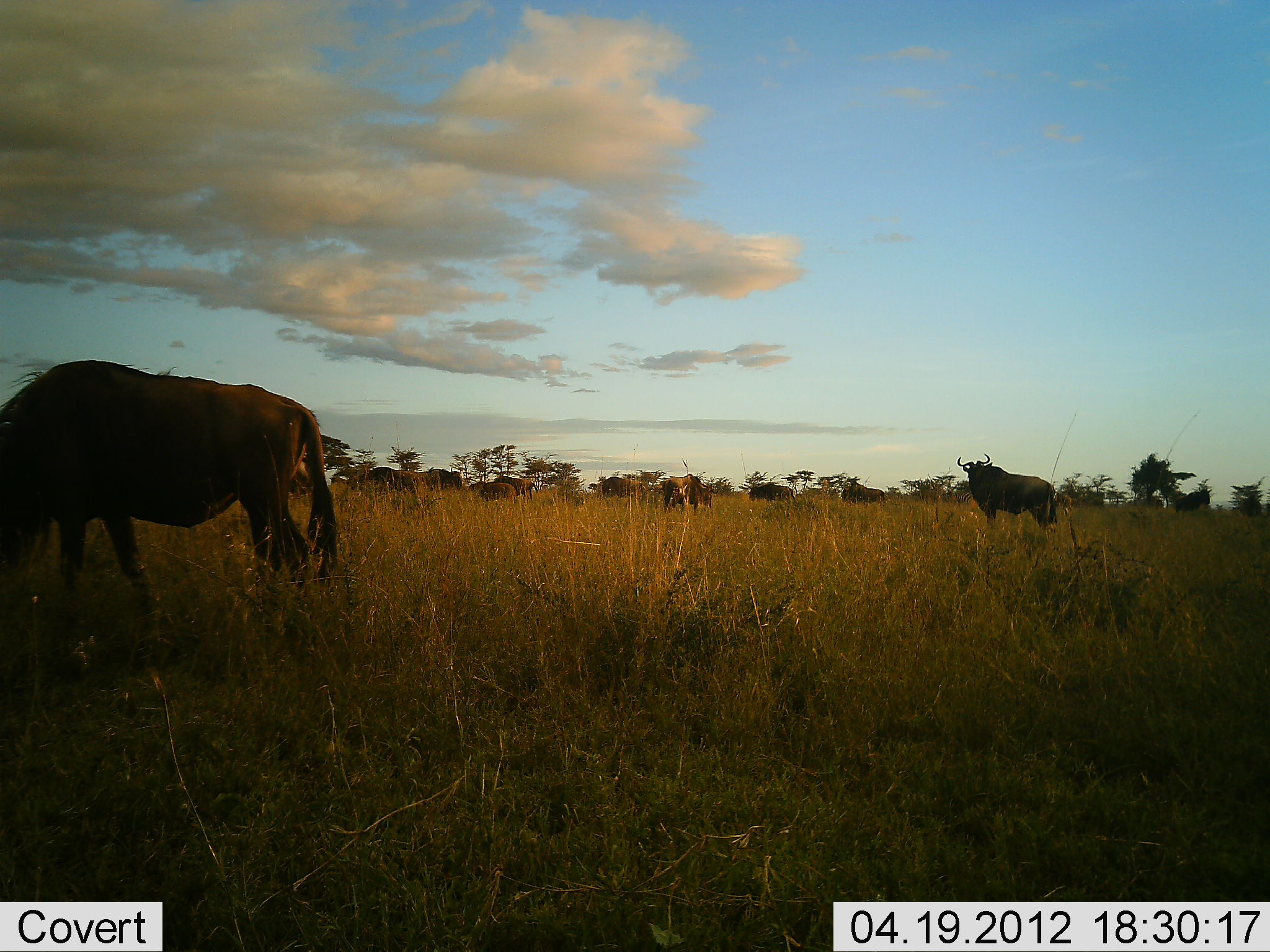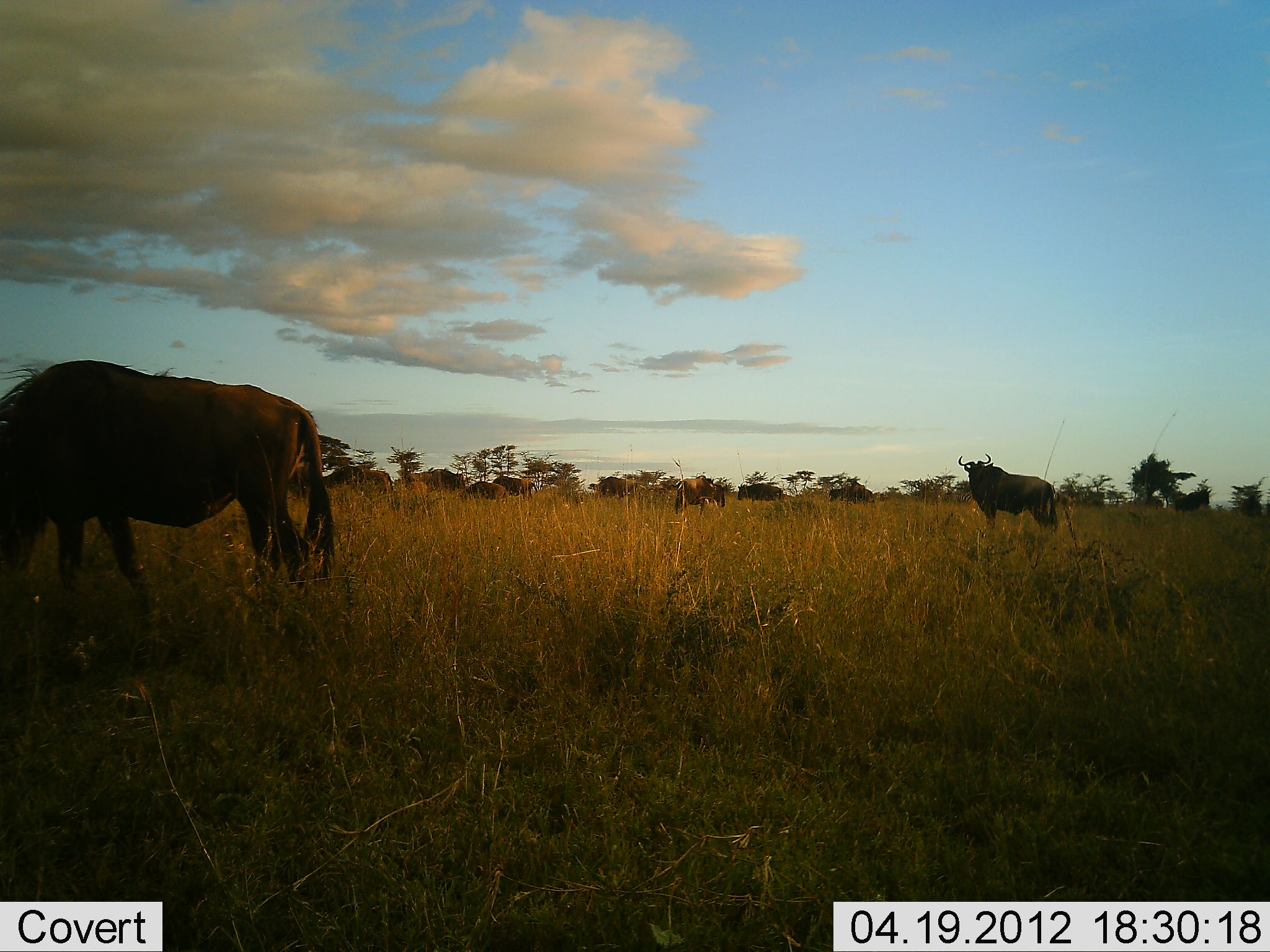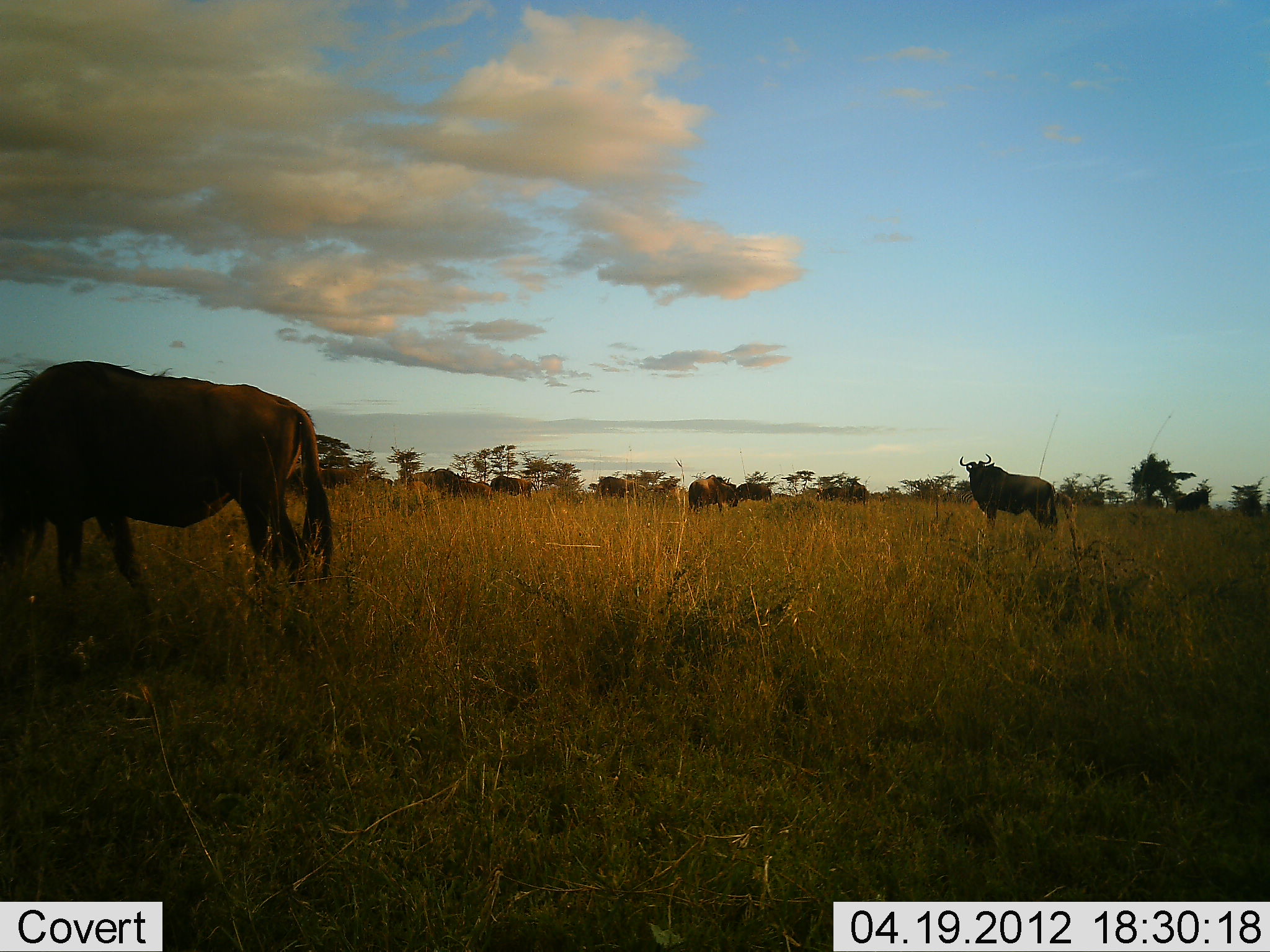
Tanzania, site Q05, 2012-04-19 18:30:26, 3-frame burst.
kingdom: Animalia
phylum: Chordata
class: Mammalia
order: Artiodactyla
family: Bovidae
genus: Connochaetes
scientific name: Connochaetes taurinus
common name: blue wildebeest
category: wildebeest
Wildebeest (blue wildebeest) (Connochaetes taurinus), count 11-50. Behavior (volunteer vote fractions): standing 77%, resting 0%, moving 54%, interacting 0%. Young present (vote fraction): 0%. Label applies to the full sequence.